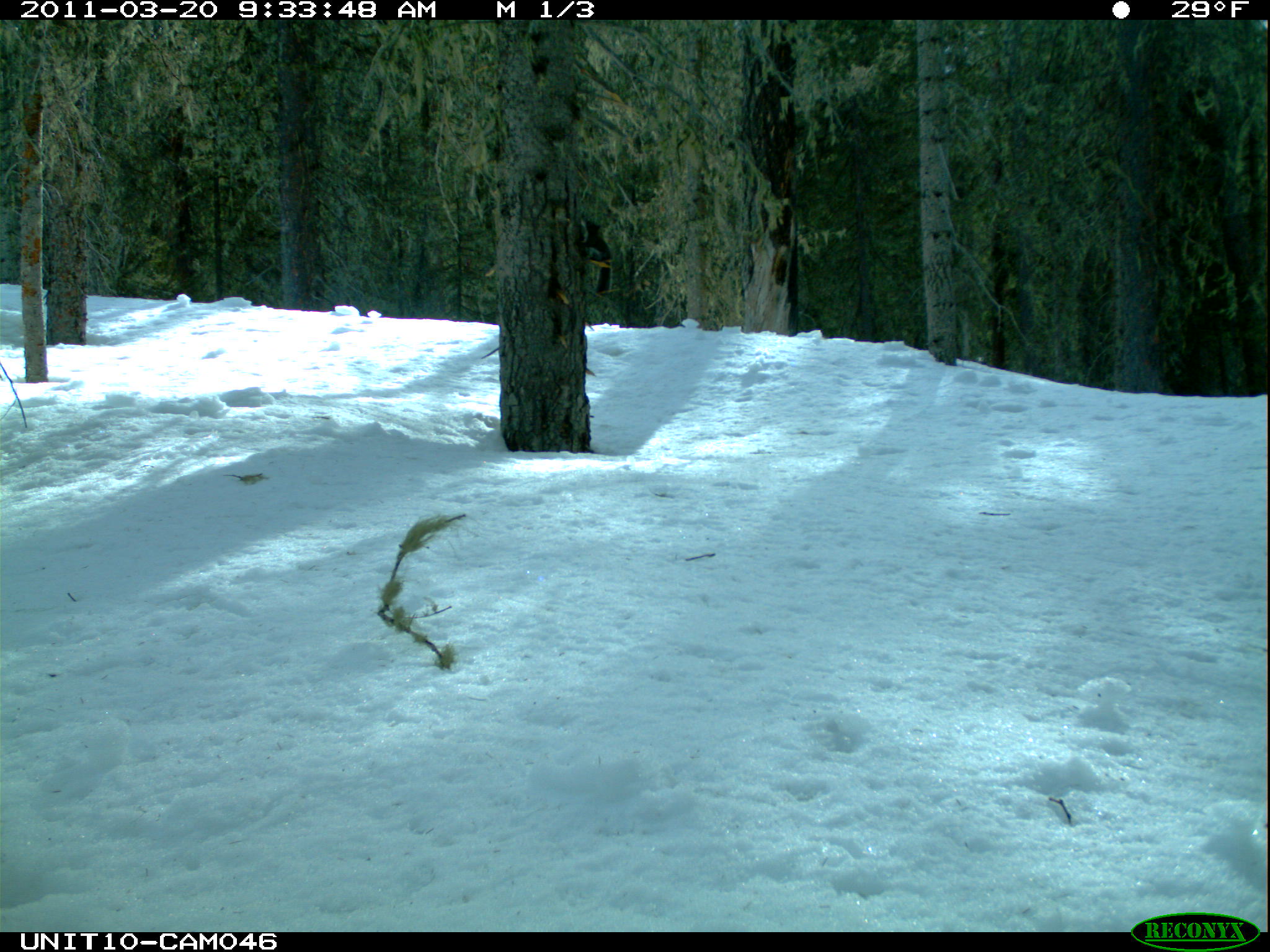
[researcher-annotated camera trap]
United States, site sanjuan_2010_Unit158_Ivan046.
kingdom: Animalia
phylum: Chordata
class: Mammalia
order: Rodentia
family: Sciuridae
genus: Tamiasciurus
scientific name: Tamiasciurus hudsonicus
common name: american red squirrel